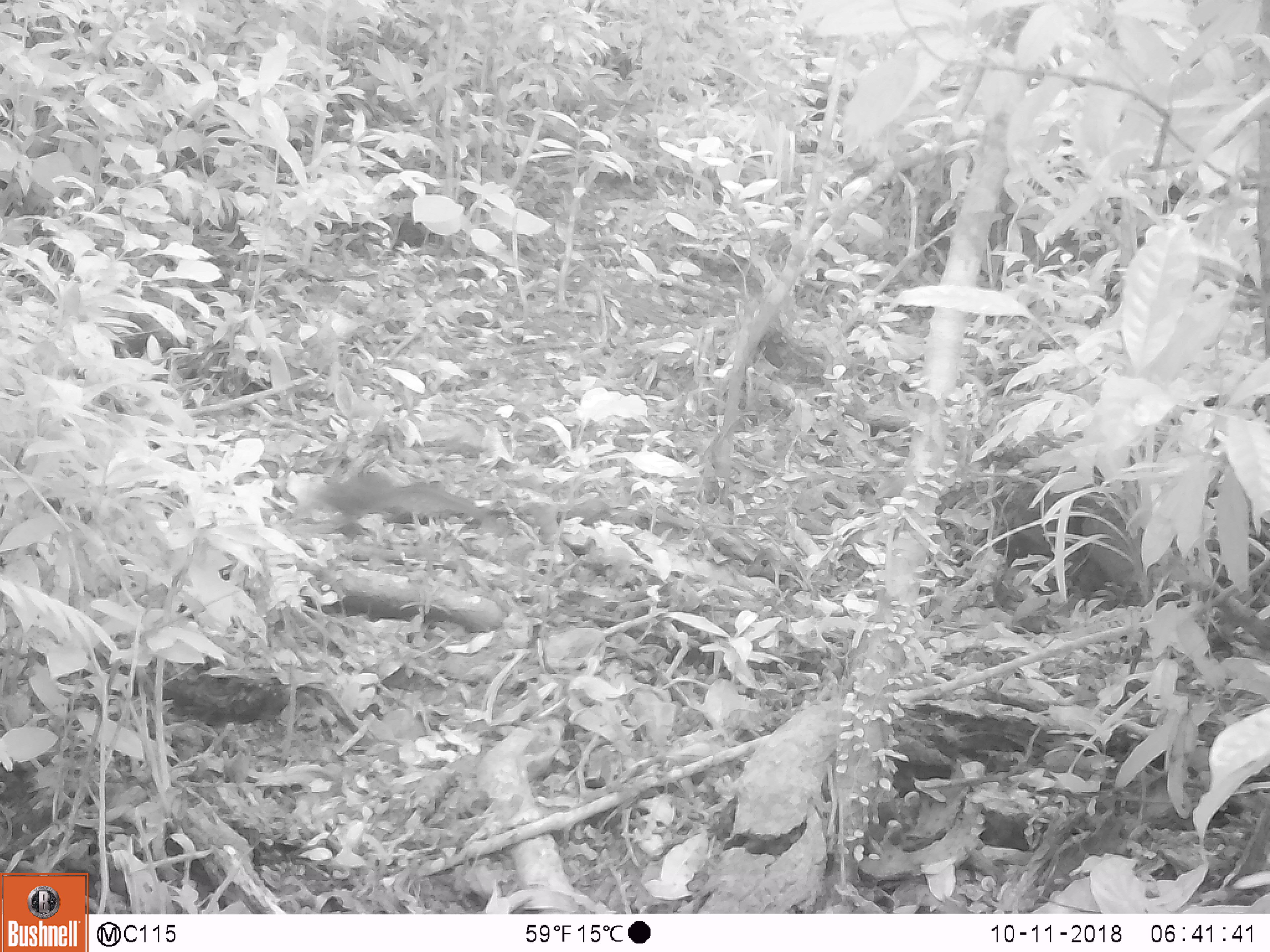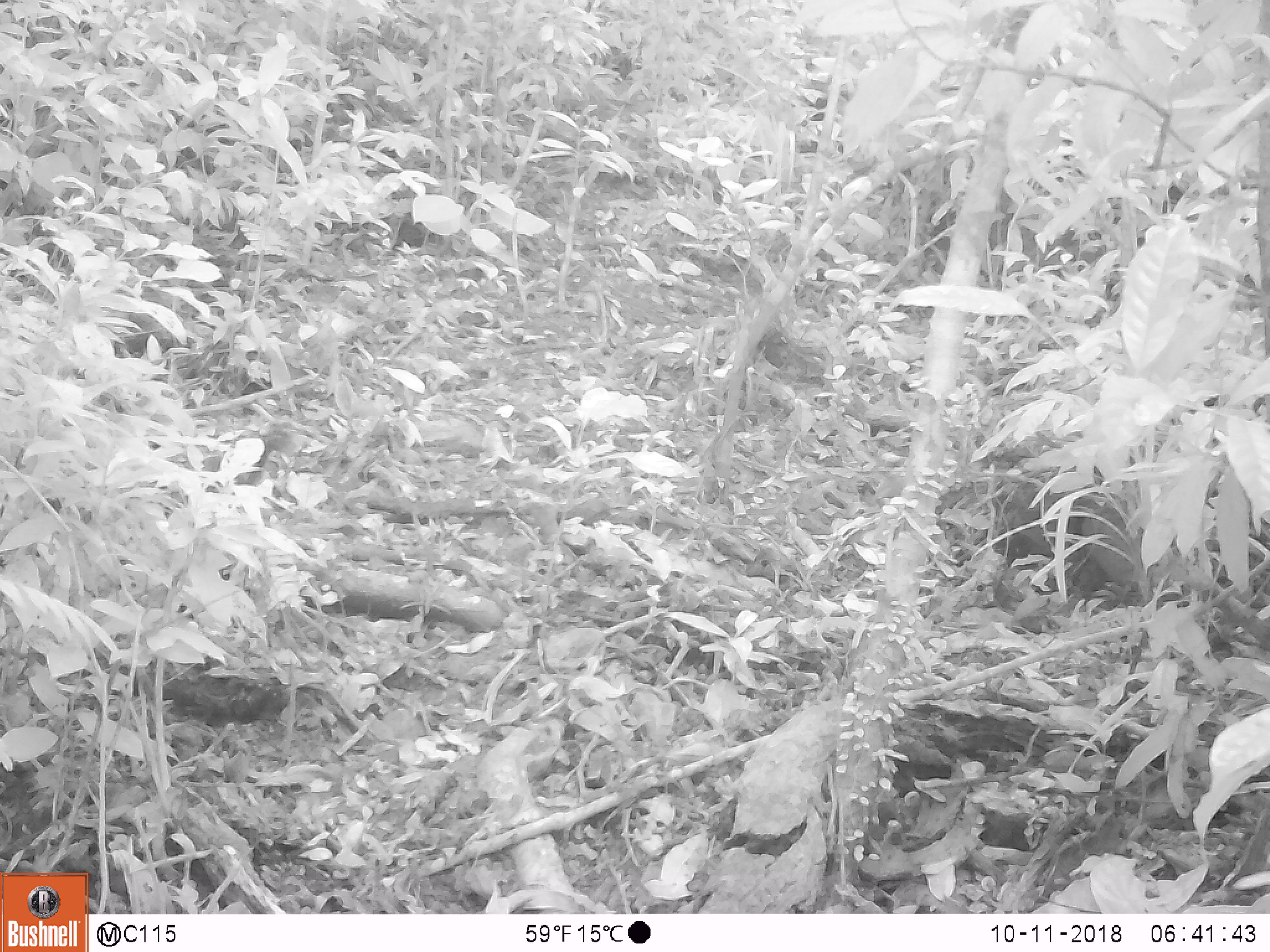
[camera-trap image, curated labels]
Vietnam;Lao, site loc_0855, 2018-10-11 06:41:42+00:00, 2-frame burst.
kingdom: Animalia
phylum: Chordata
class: Mammalia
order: Rodentia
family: Sciuridae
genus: Dremomys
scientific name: Dremomys rufigenis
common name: red-cheeked squirrel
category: red cheeked squirrel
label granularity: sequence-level